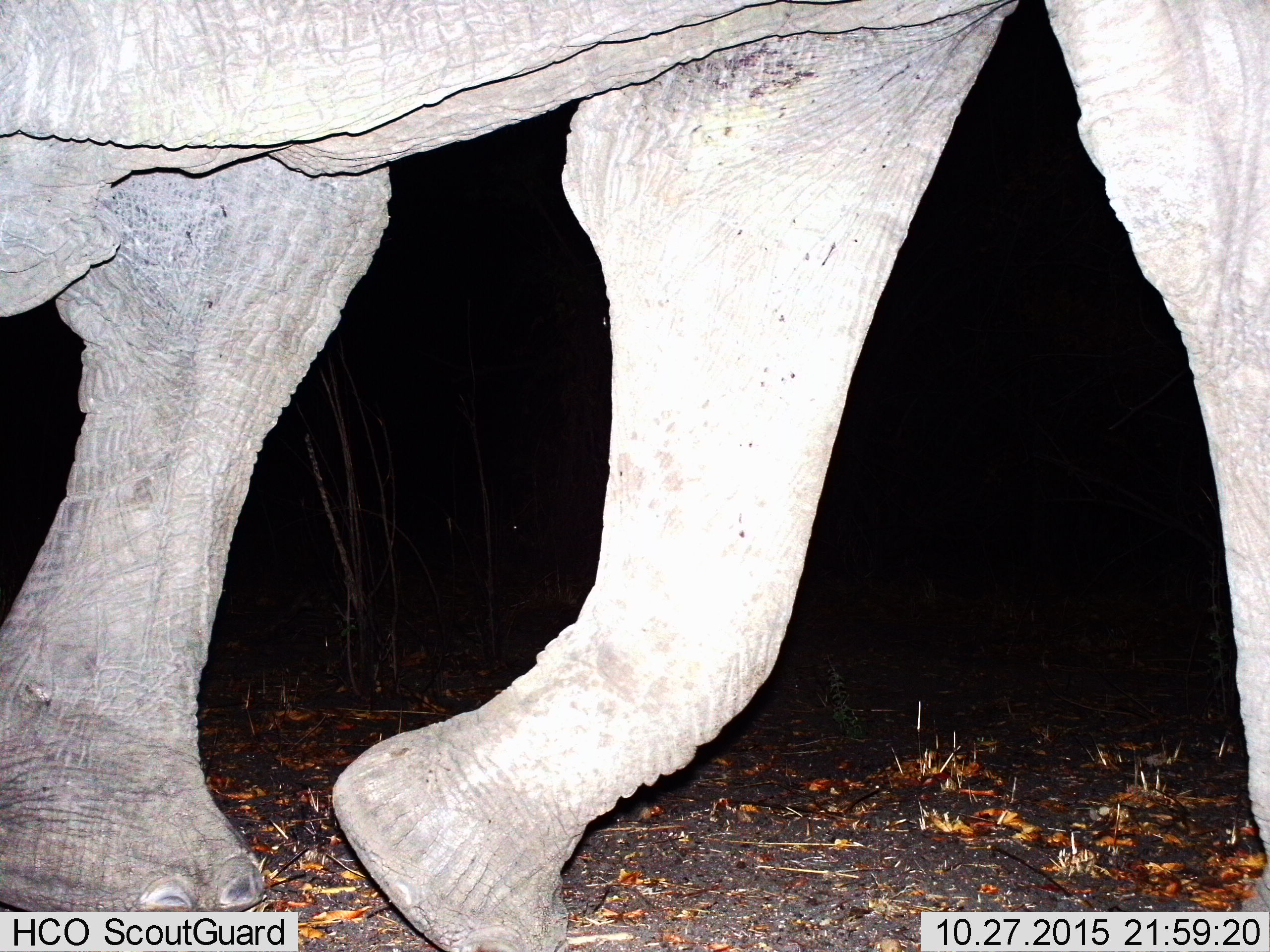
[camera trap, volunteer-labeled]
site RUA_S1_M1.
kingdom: Animalia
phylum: Chordata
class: Mammalia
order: Proboscidea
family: Elephantidae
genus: Loxodonta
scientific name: Loxodonta africana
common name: african bush elephant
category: elephant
Elephant (african bush elephant) (Loxodonta africana), count 1. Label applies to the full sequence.